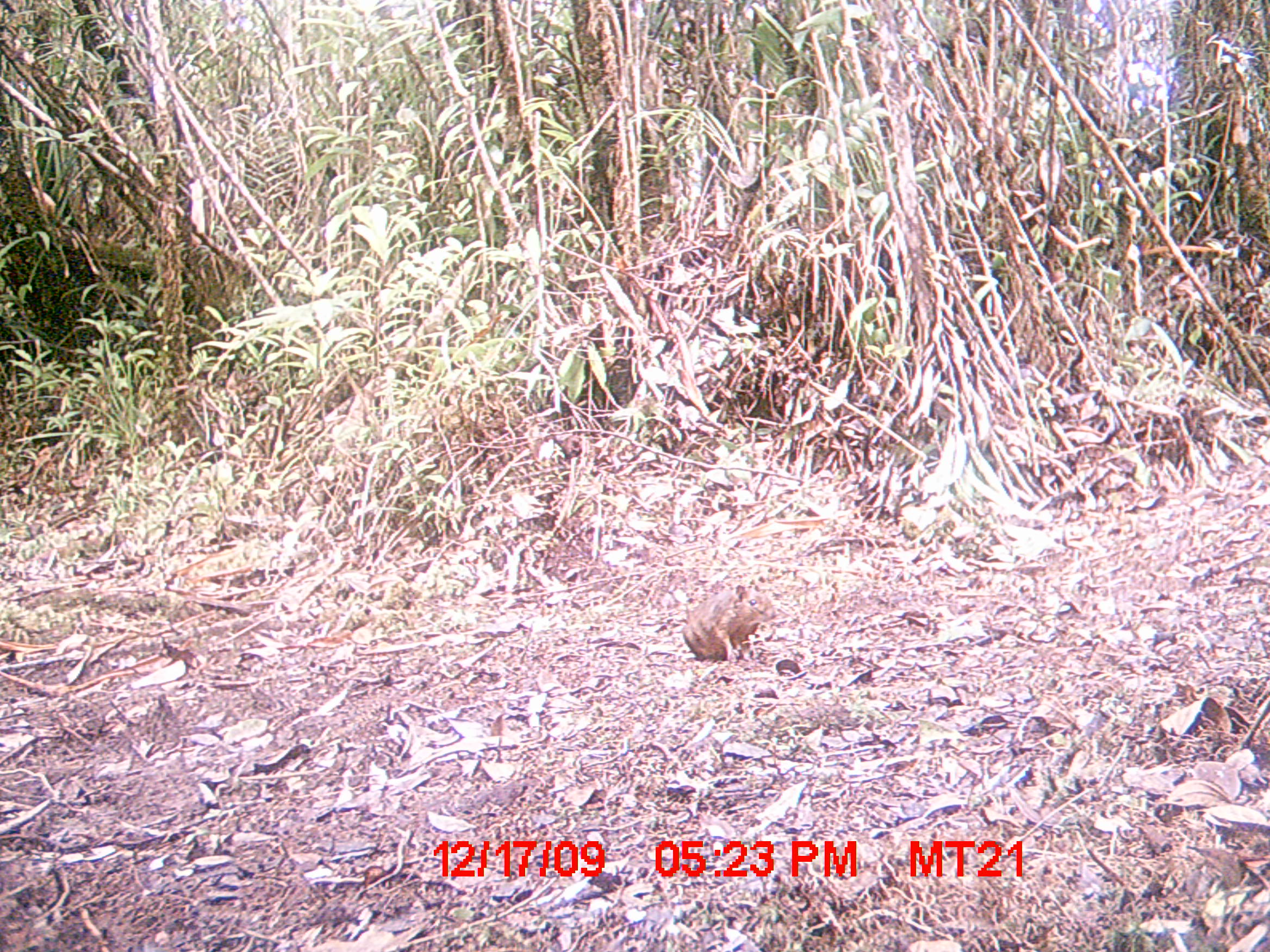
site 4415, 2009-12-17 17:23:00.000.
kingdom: Animalia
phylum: Chordata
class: Mammalia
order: Rodentia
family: Nesomyidae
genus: Hypogeomys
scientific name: Hypogeomys antimena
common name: malagasy giant rat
Hypogeomys antimena (malagasy giant rat), count 1.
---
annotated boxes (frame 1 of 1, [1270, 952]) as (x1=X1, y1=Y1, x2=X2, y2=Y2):
hypogeomys antimena: (x1=681, y1=582, x2=776, y2=662)